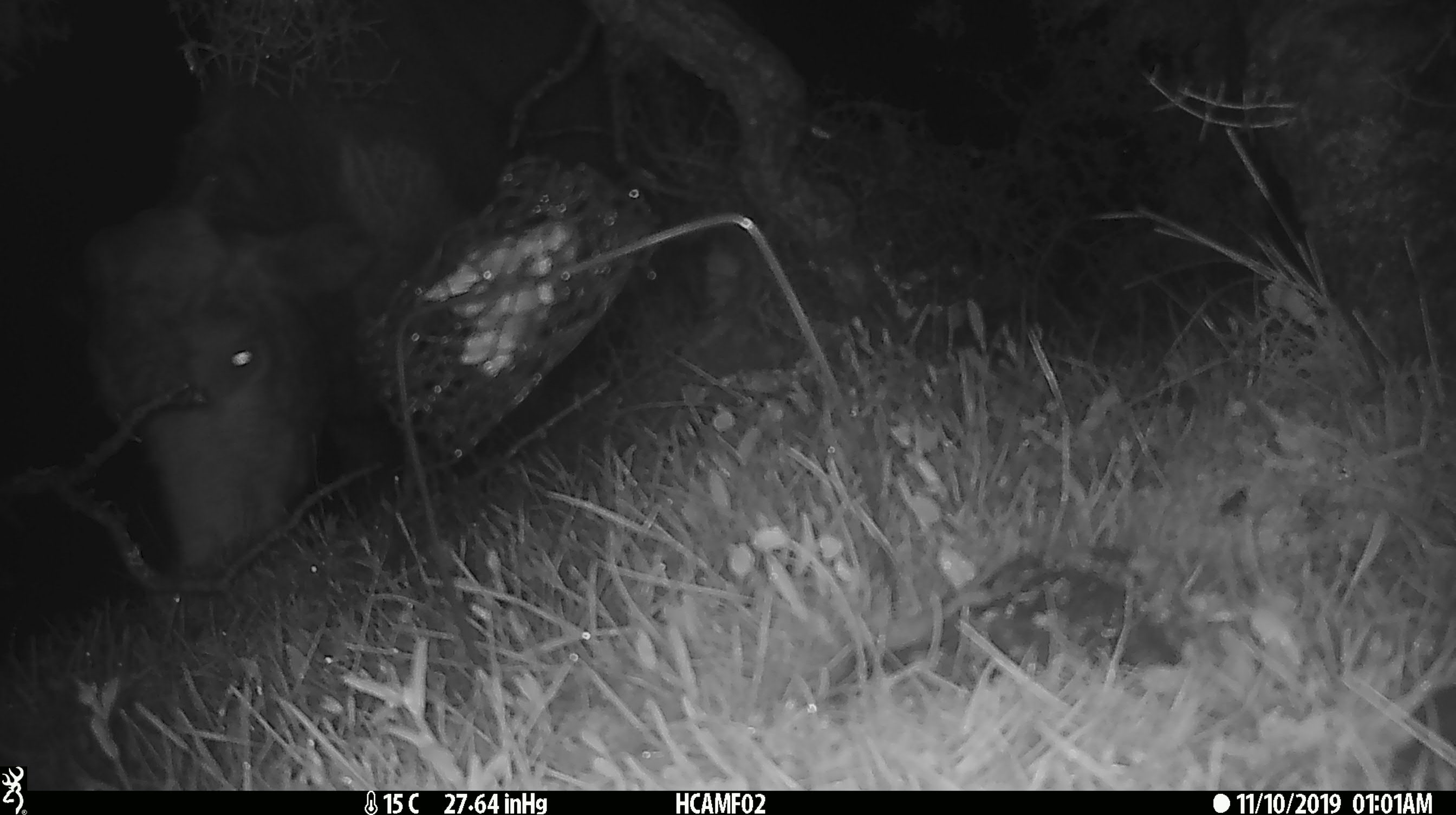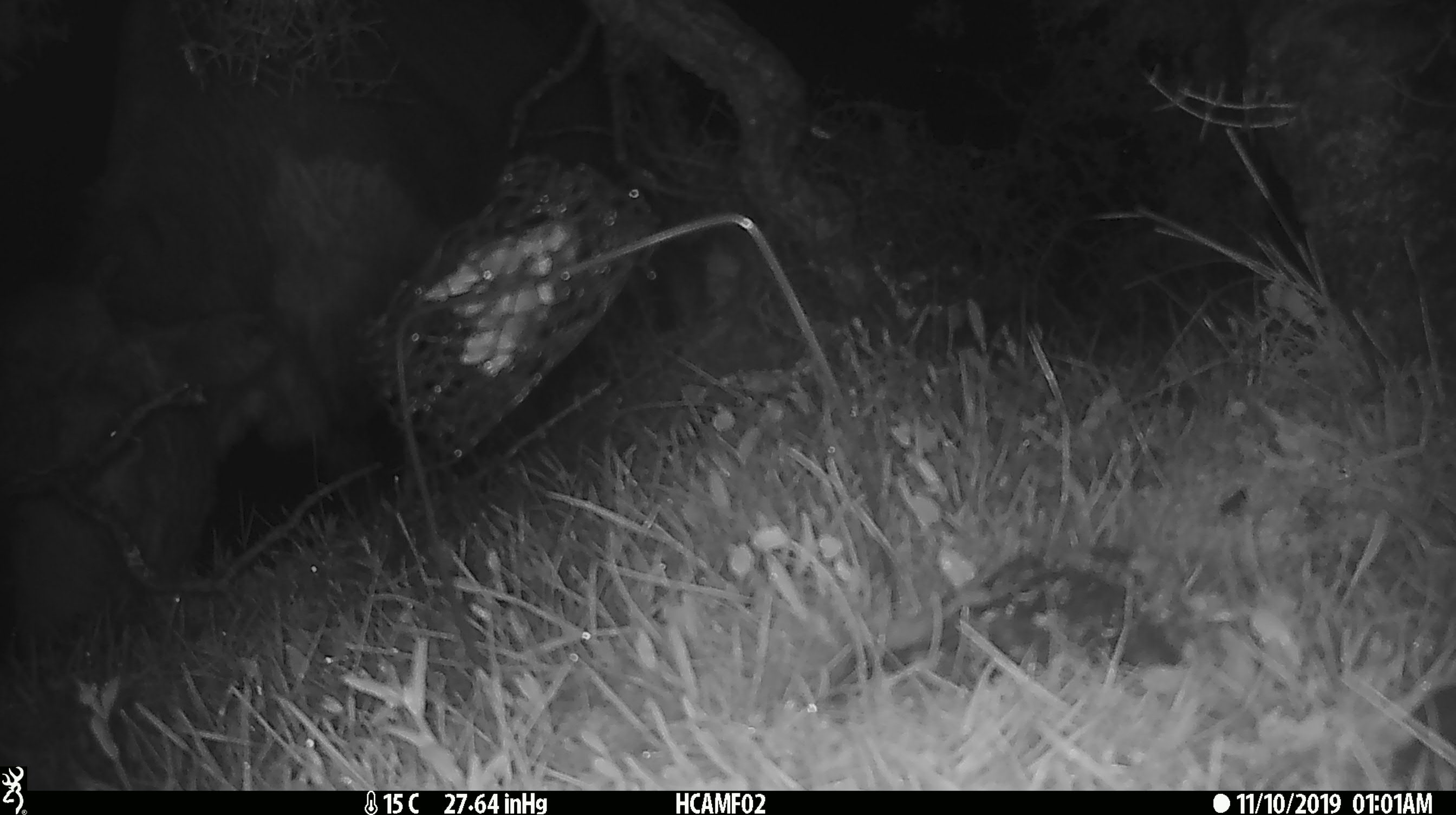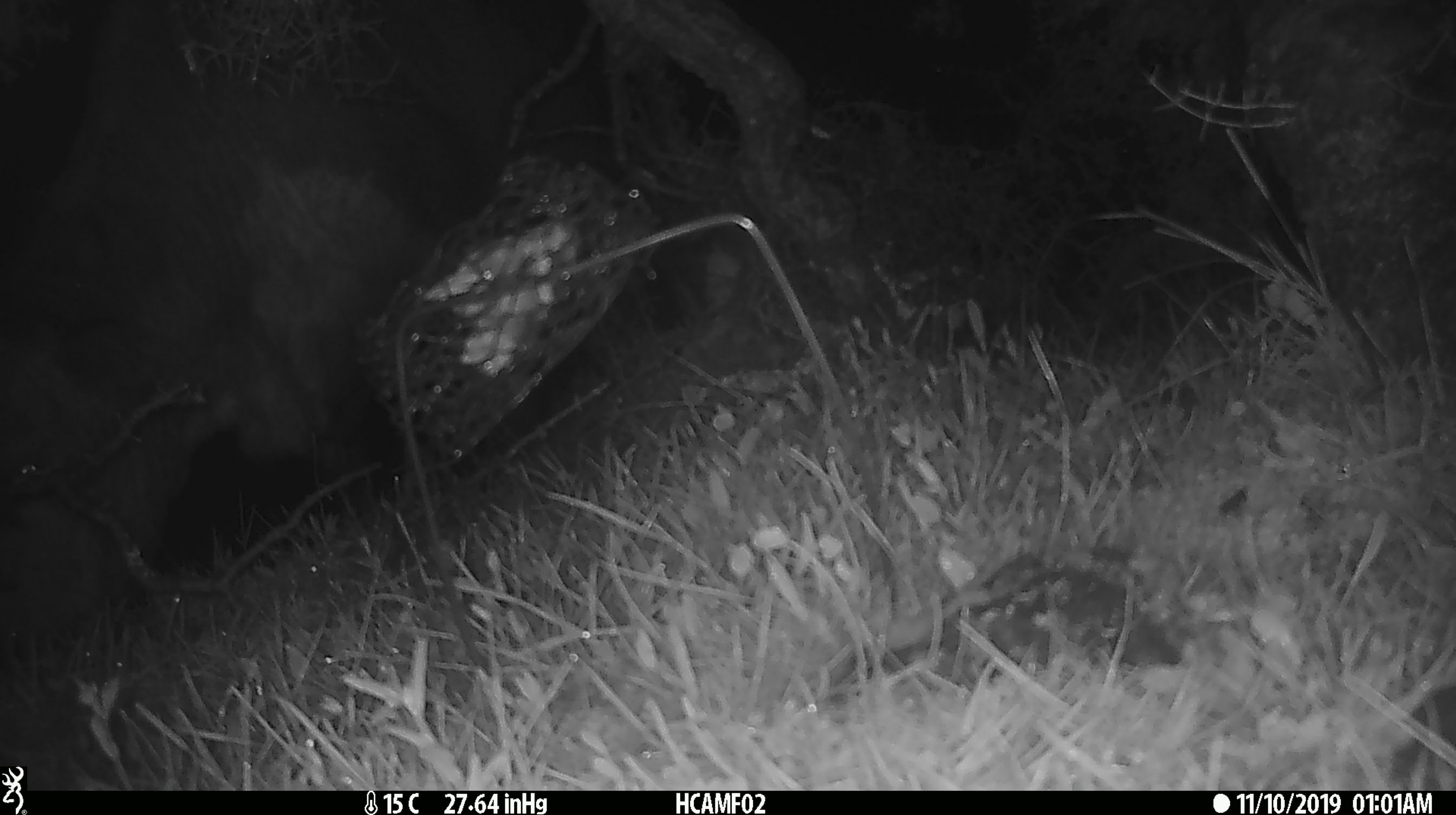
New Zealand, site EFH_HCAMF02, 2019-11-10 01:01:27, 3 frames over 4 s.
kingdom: Animalia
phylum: Chordata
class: Mammalia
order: Artiodactyla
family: Bovidae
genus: Bos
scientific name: Bos taurus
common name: domestic cow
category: cow